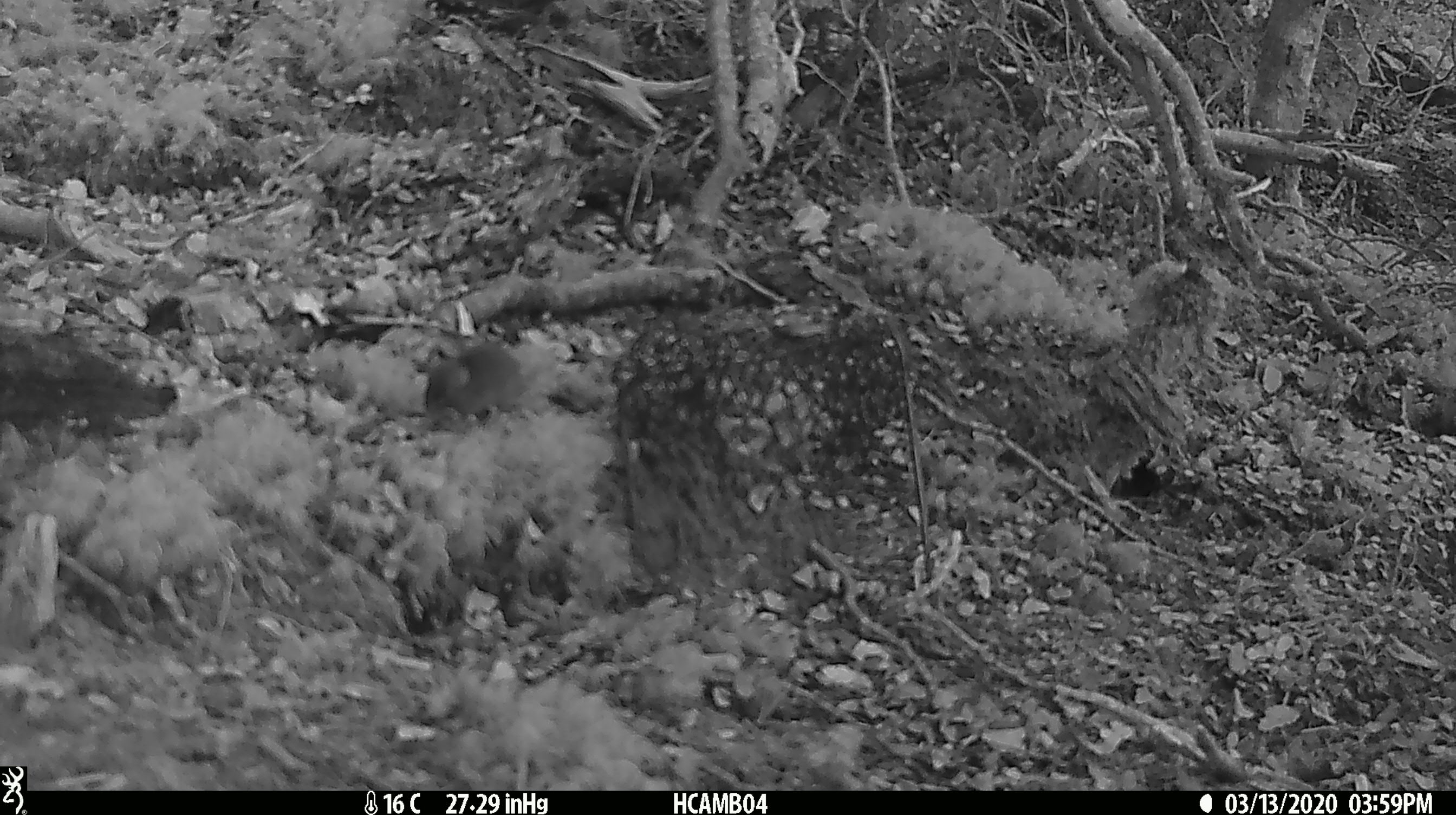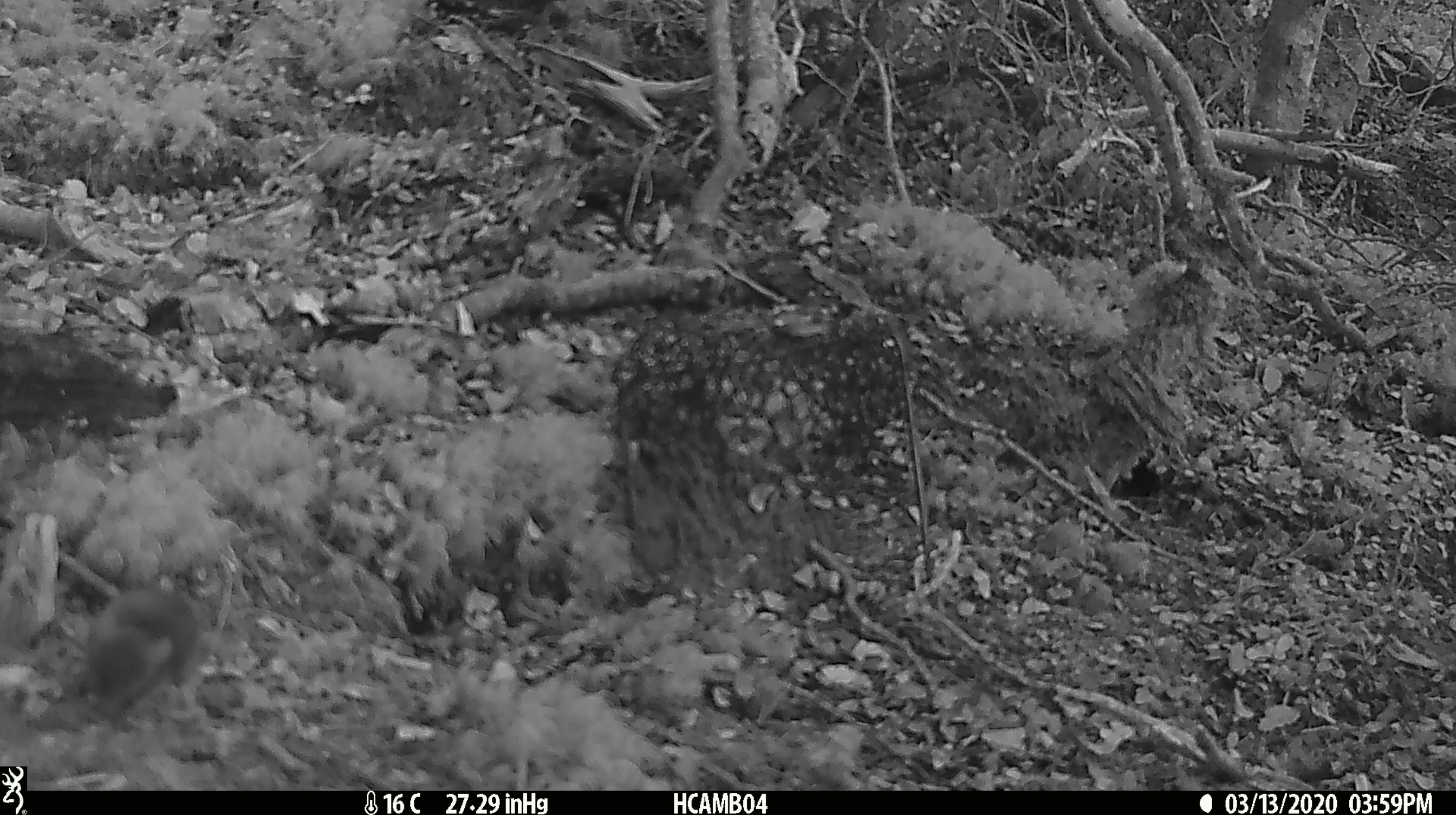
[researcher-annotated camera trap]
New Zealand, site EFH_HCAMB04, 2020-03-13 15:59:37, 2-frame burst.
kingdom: Animalia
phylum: Chordata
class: Mammalia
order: Rodentia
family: Muridae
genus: Mus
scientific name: Mus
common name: mouse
Mouse (Mus).